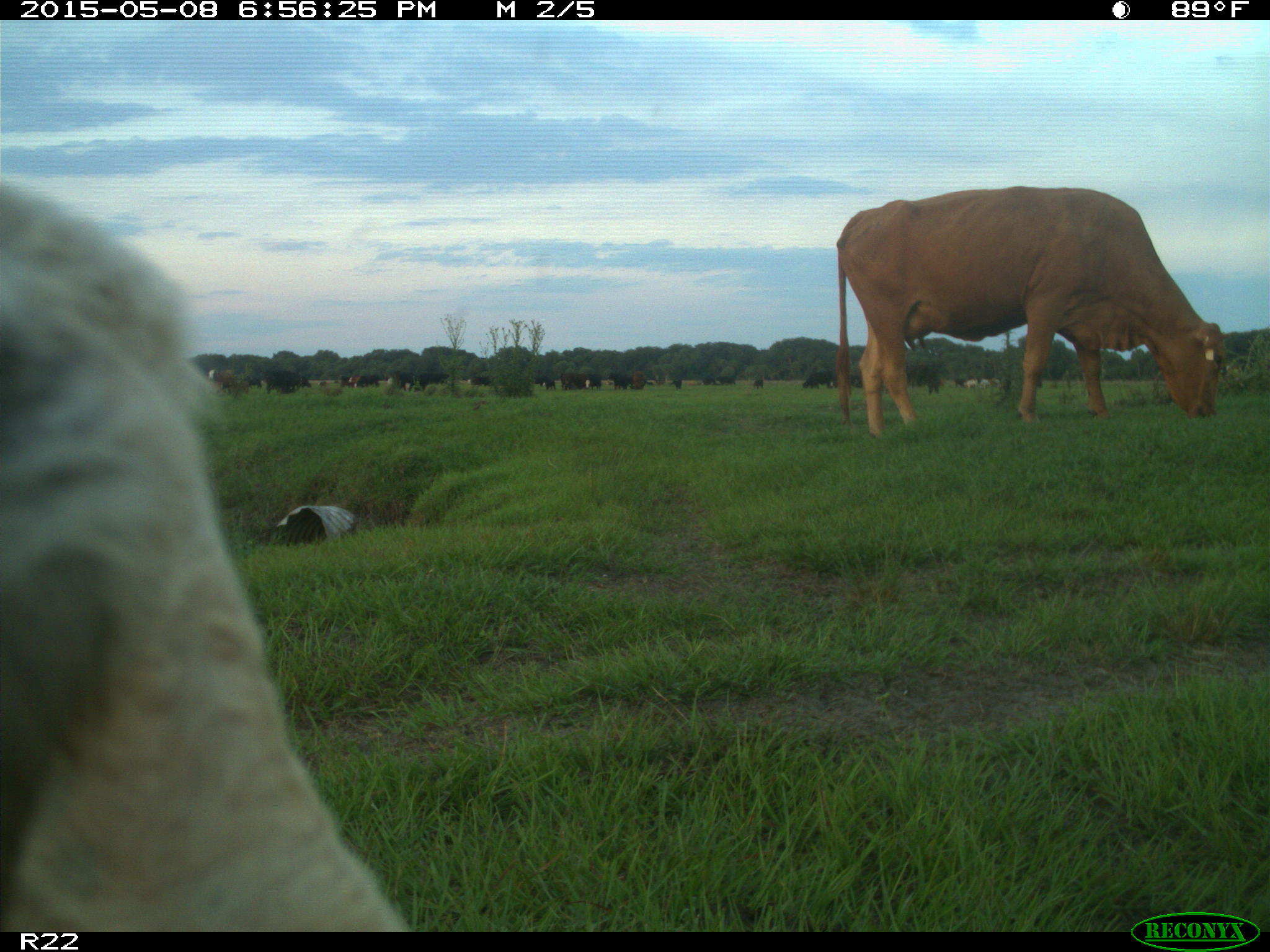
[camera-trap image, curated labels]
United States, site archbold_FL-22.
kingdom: Animalia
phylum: Chordata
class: Mammalia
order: Artiodactyla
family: Bovidae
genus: Bos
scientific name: Bos taurus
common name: domestic cow